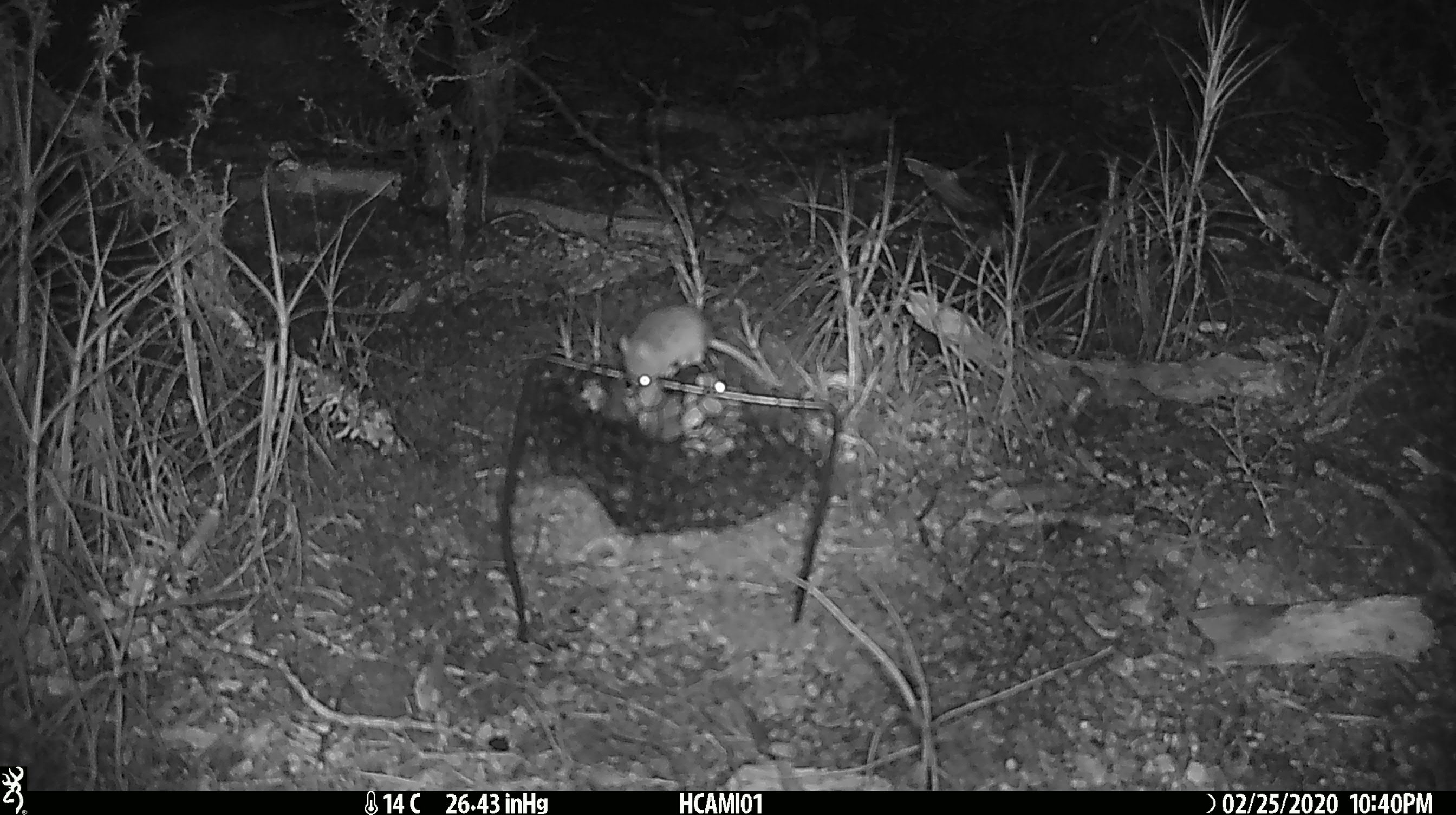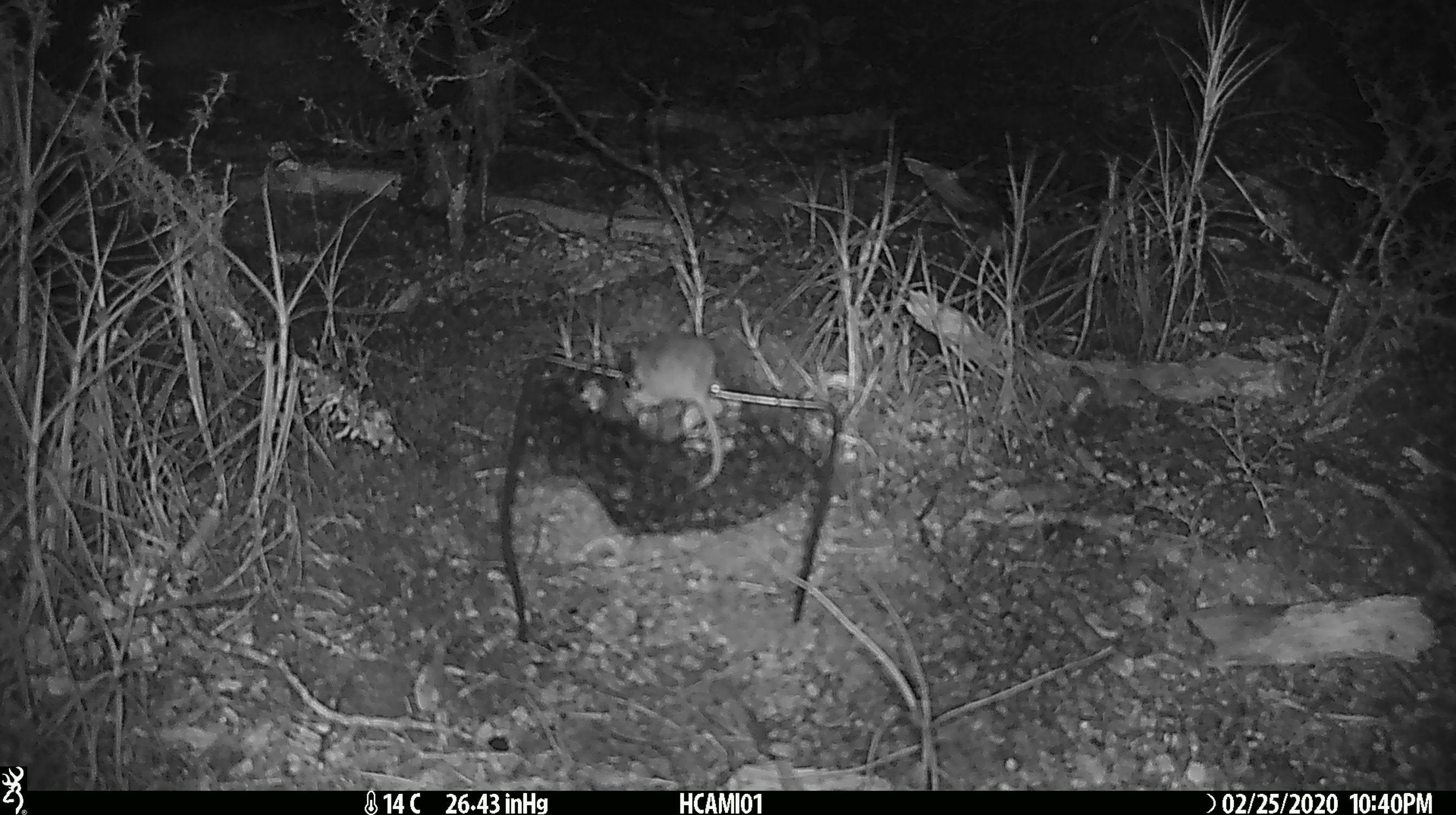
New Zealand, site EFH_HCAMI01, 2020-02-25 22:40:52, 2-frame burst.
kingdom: Animalia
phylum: Chordata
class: Mammalia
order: Rodentia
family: Muridae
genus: Mus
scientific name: Mus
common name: mouse